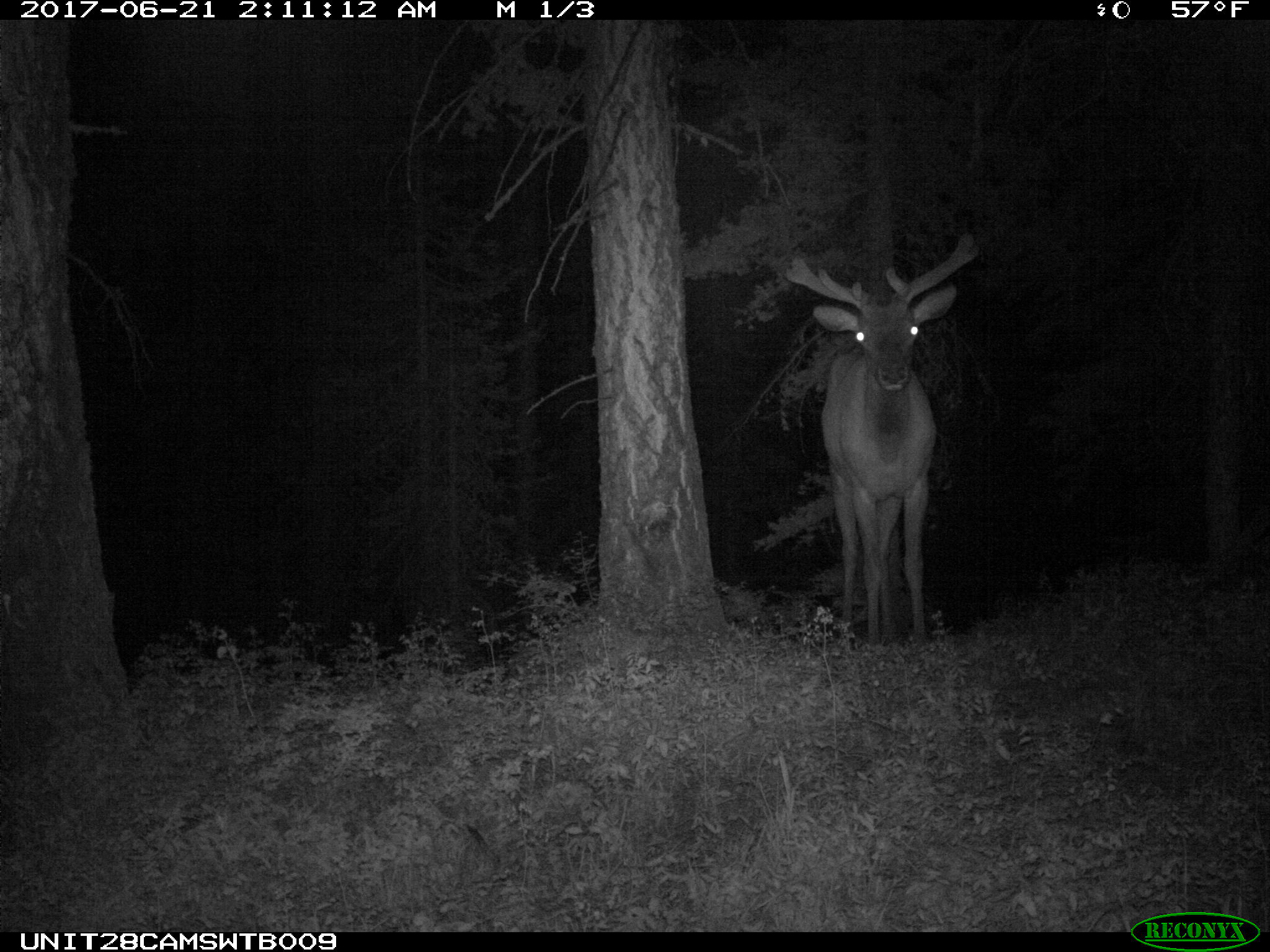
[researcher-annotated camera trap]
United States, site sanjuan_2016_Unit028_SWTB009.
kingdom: Animalia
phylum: Chordata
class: Mammalia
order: Artiodactyla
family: Cervidae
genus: Cervus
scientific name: Cervus elaphus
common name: red deer